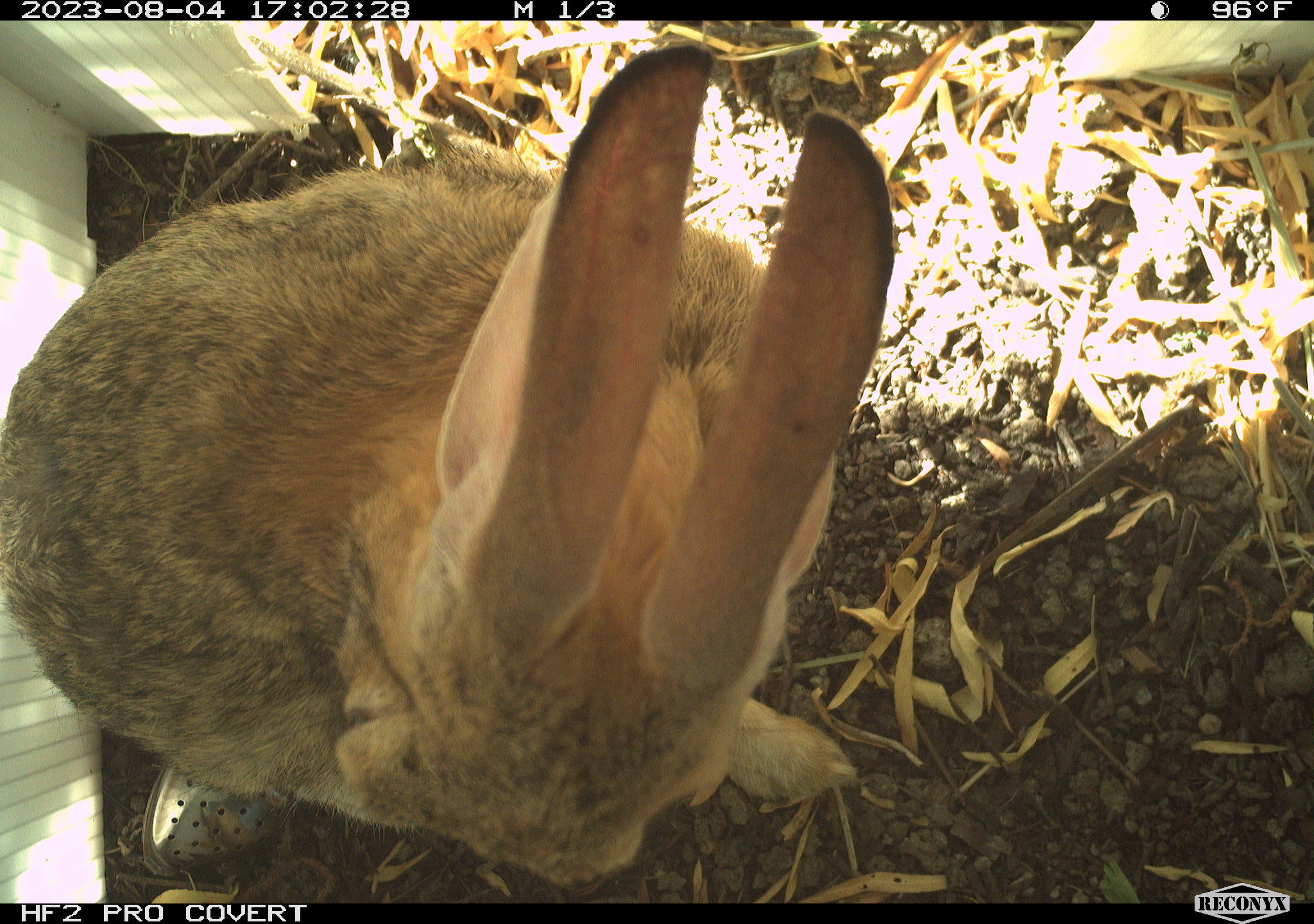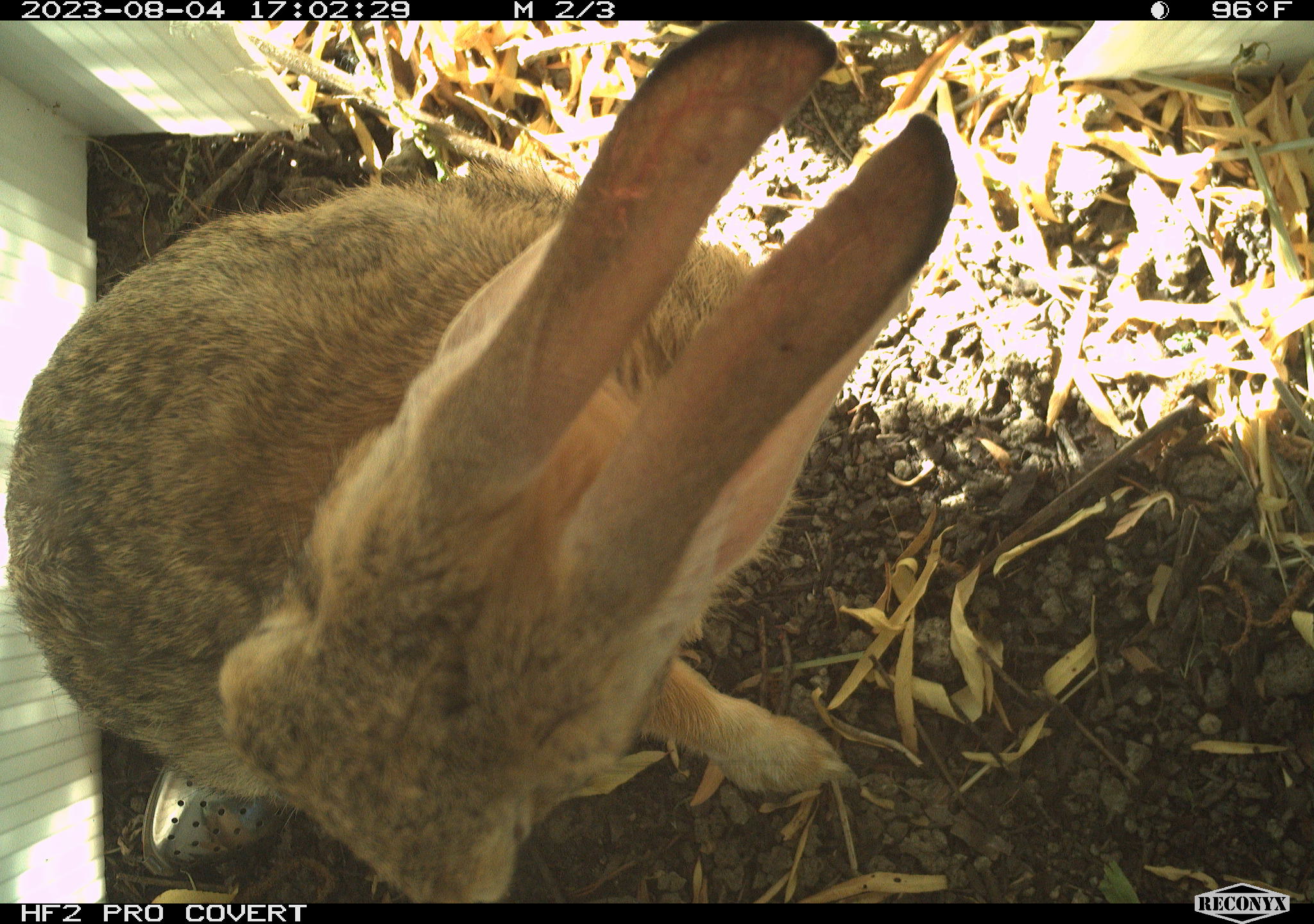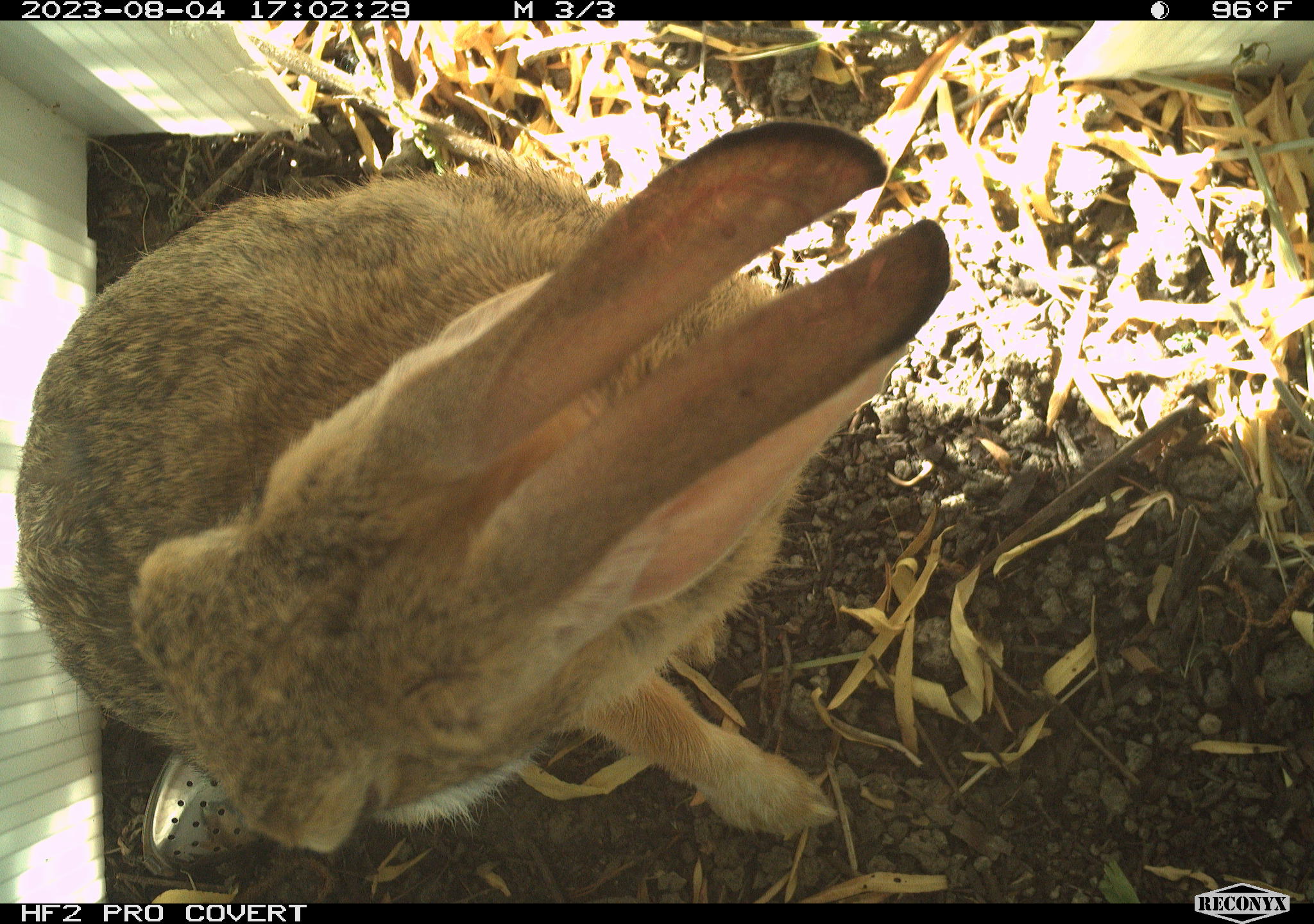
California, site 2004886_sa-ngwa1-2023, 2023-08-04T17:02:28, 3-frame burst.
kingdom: Animalia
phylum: Chordata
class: Mammalia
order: Lagomorpha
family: Leporidae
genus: Sylvilagus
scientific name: Sylvilagus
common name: cottontail rabbits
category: sylvilagus species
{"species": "sylvilagus species (cottontail rabbits) (Sylvilagus)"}